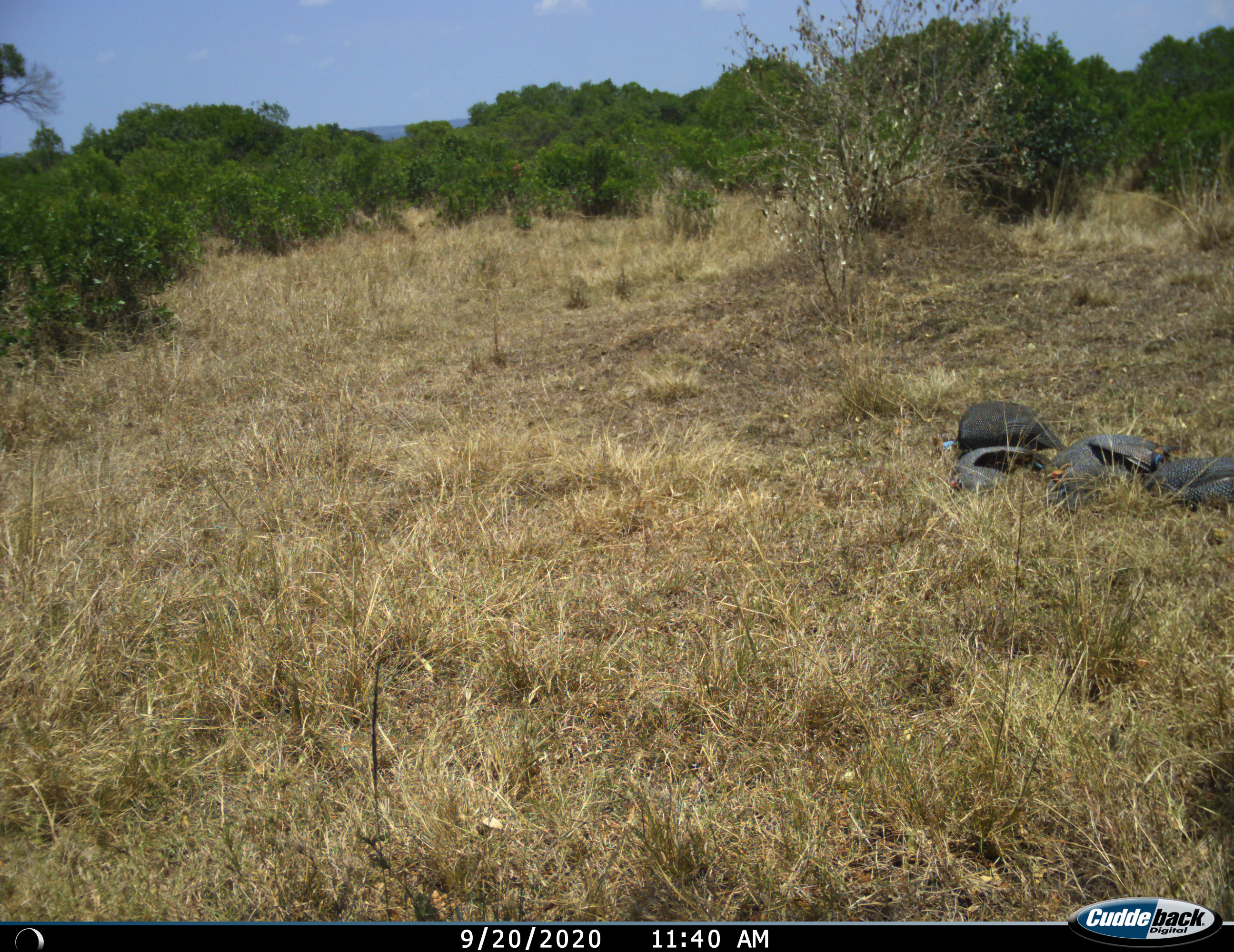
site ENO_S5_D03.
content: unidentified animal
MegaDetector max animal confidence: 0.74